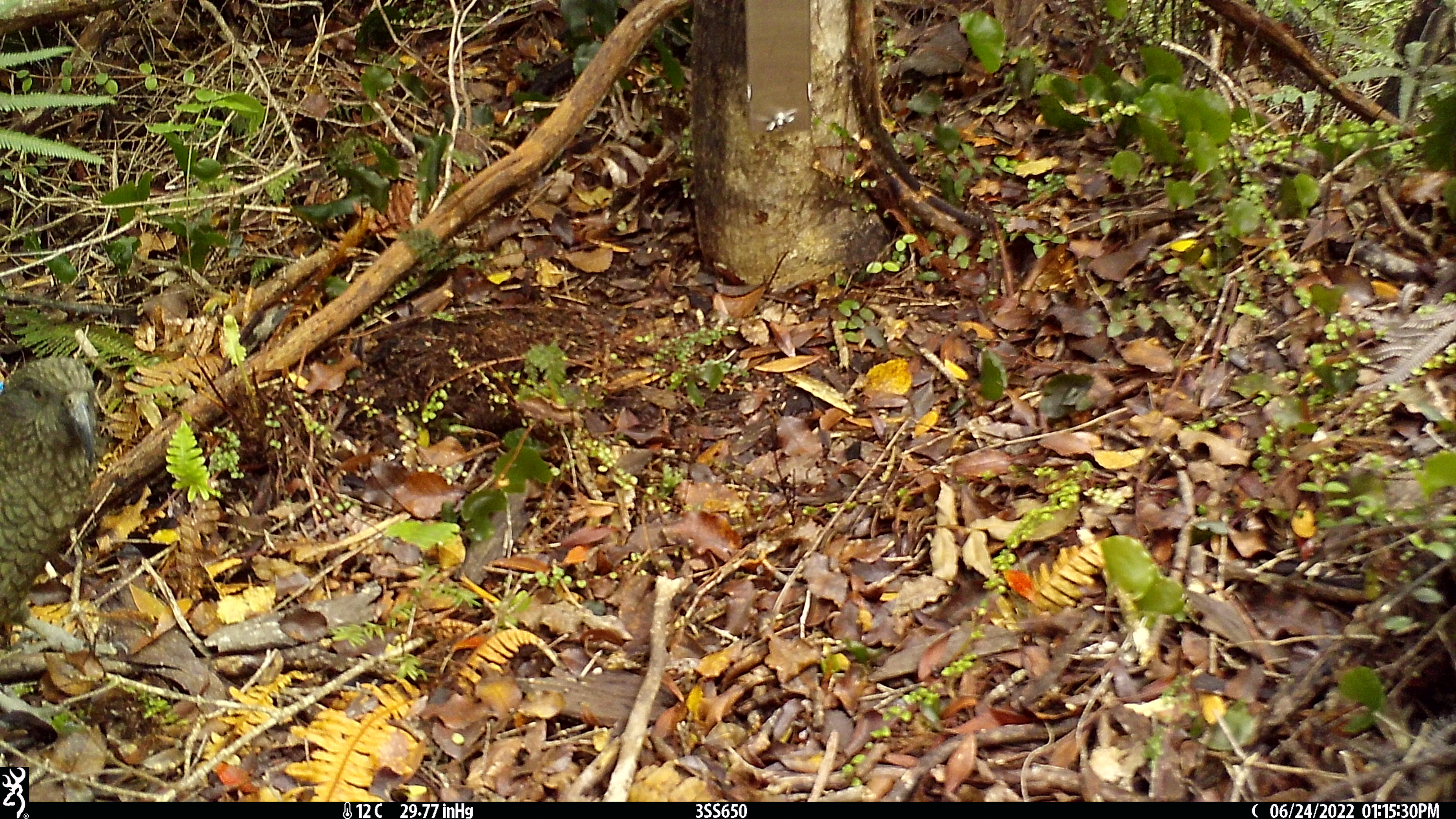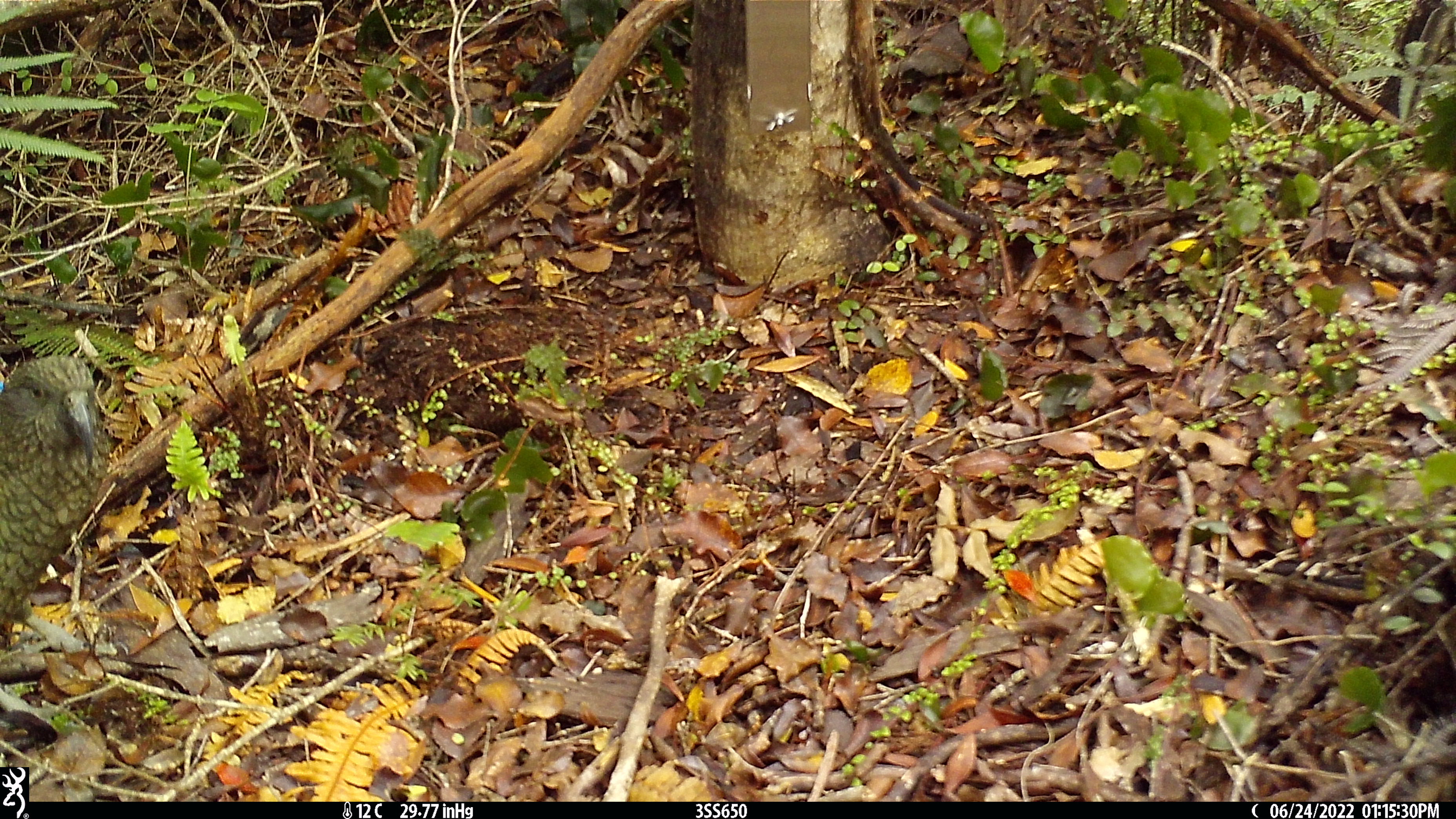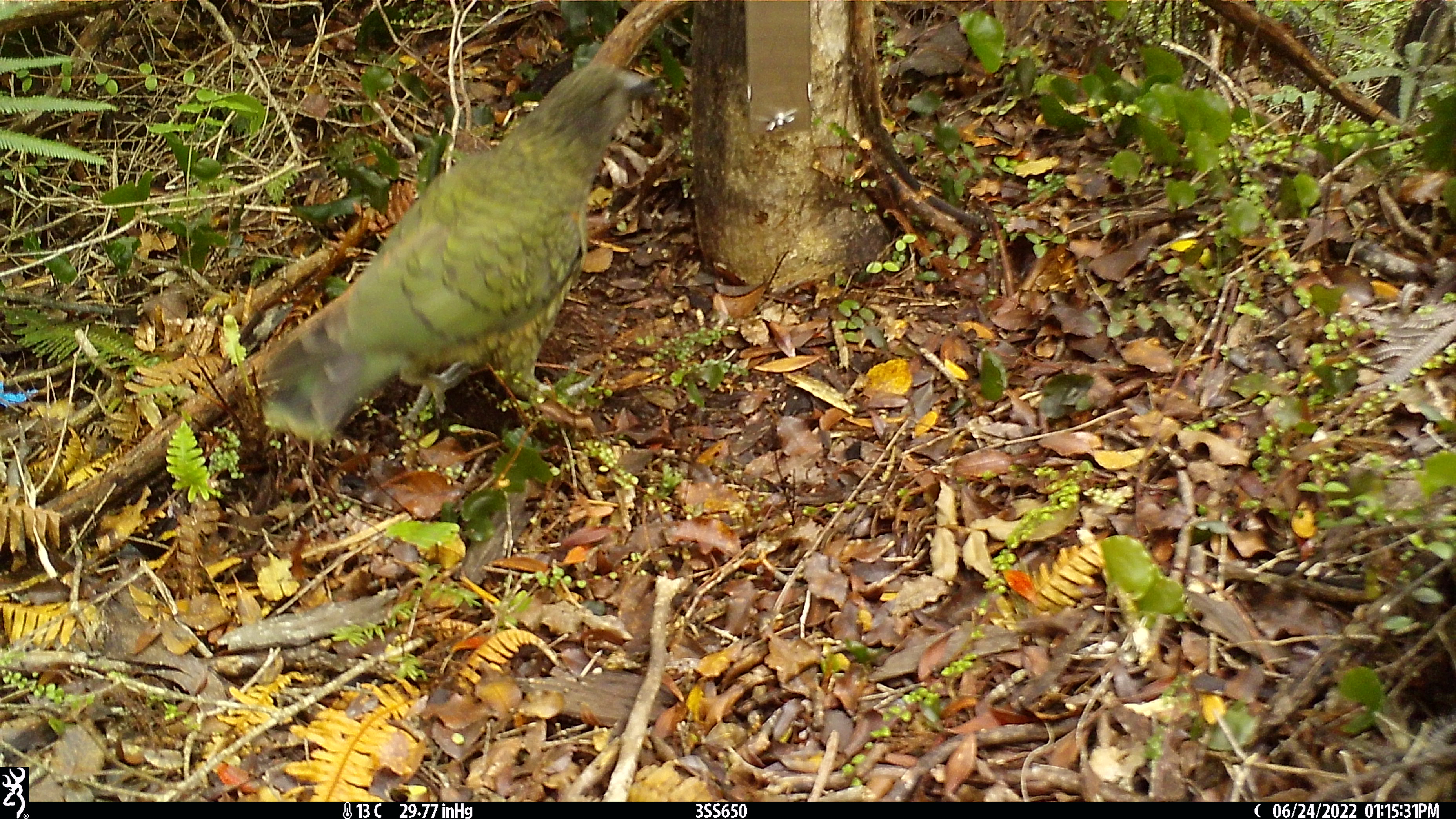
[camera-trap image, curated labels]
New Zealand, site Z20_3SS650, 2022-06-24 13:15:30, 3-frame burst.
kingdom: Animalia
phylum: Chordata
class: Aves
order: Psittaciformes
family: Strigopidae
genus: Nestor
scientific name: Nestor notabilis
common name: kea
Kea (Nestor notabilis).